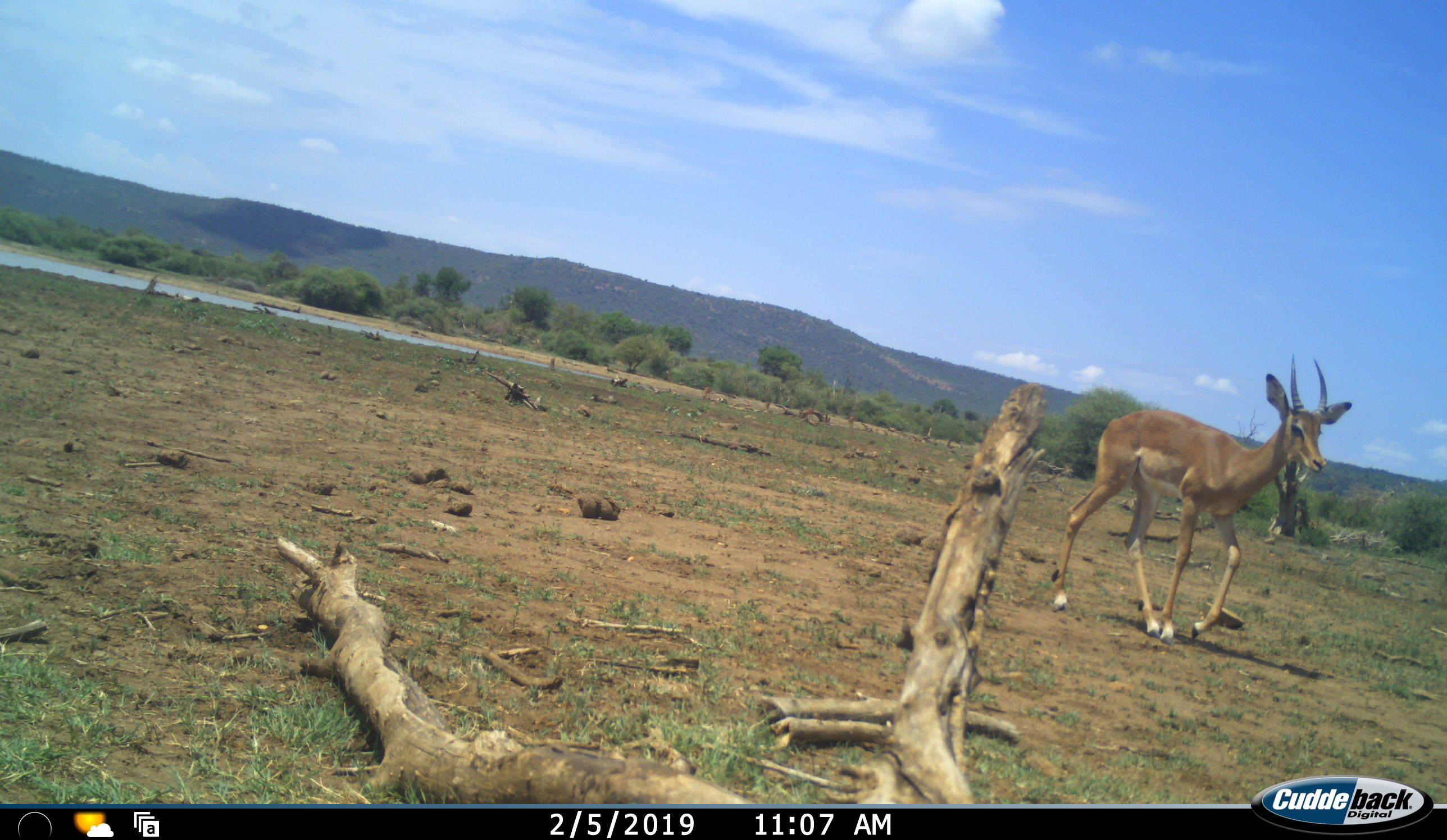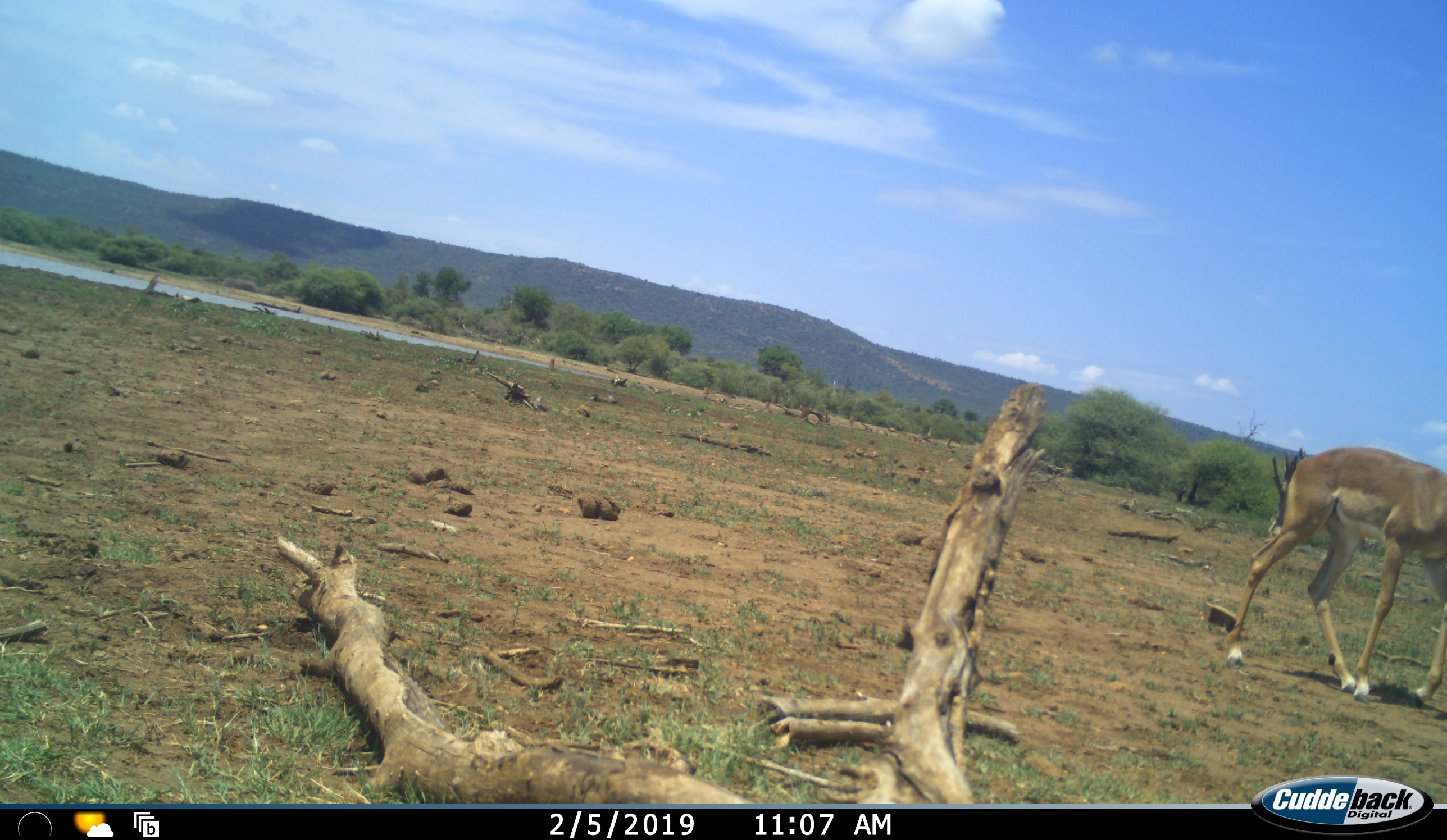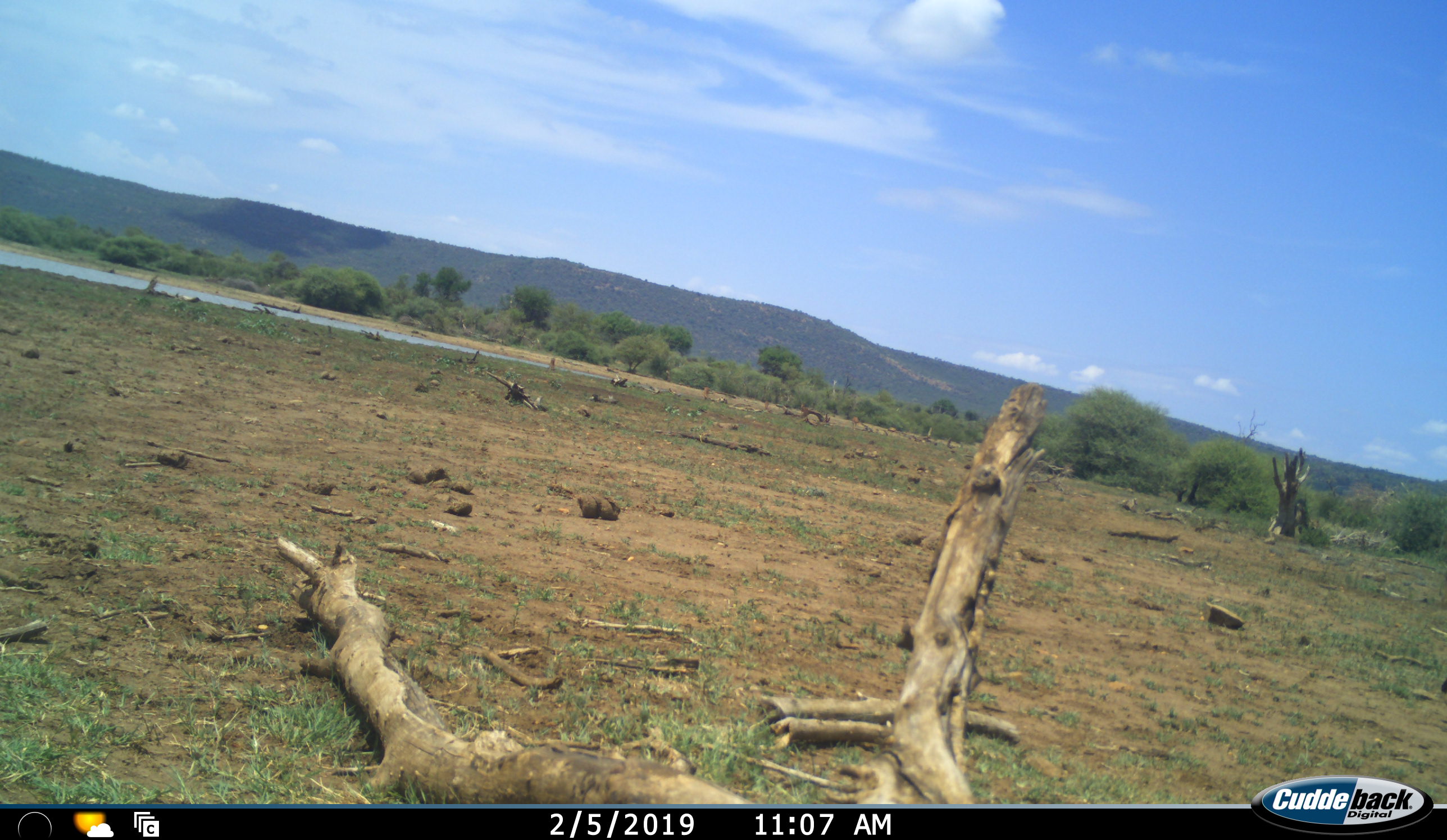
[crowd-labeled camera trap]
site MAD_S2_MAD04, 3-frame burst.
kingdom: Animalia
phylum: Chordata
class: Mammalia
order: Artiodactyla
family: Bovidae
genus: Aepyceros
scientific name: Aepyceros melampus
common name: impala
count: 1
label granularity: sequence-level